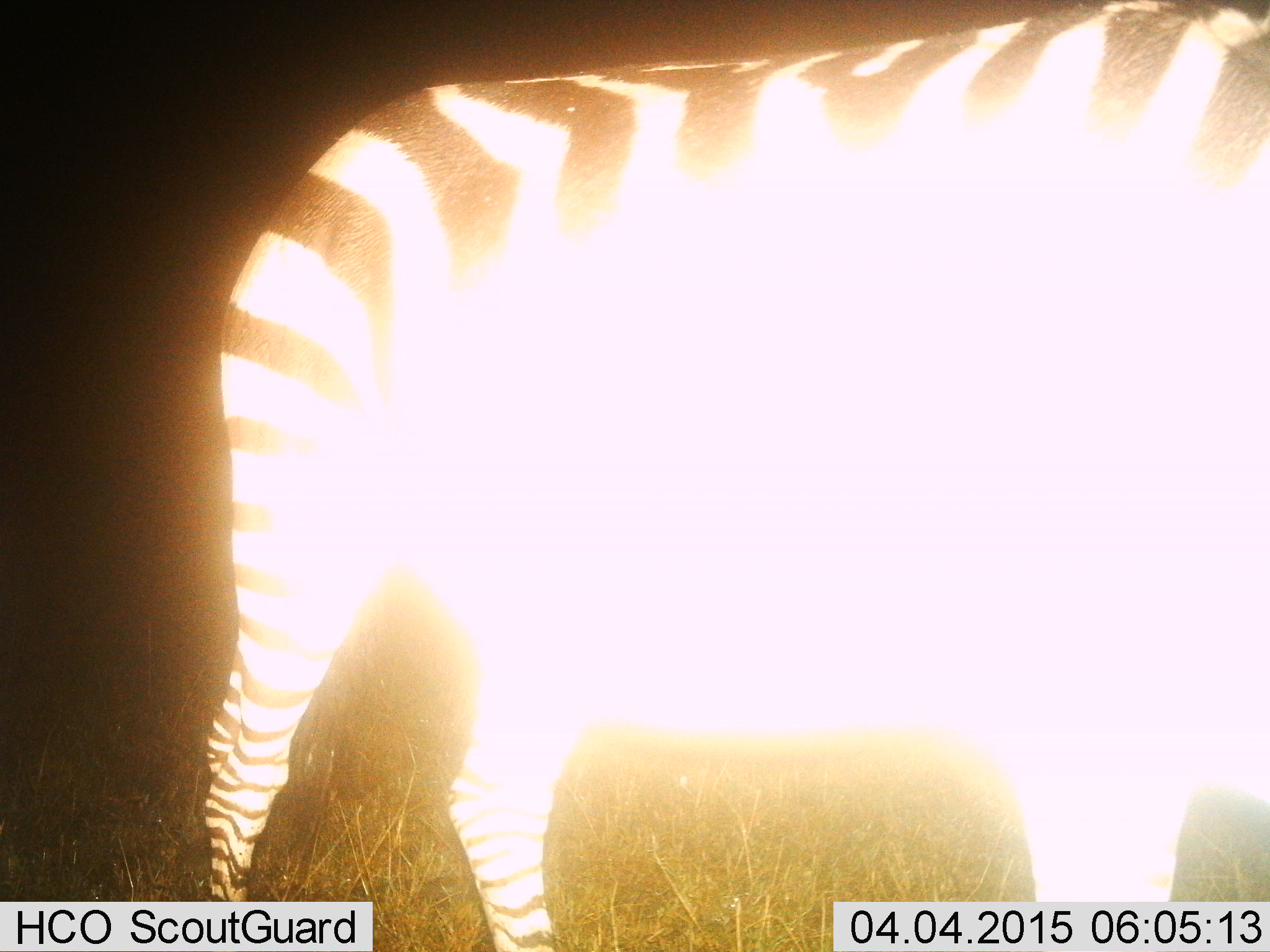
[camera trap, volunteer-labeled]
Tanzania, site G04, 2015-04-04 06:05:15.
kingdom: Animalia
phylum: Chordata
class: Mammalia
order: Perissodactyla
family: Equidae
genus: Equus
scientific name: Equus quagga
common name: plains zebra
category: zebra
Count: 1.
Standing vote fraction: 50%.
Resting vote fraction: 0%.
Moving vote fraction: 50%.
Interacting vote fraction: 0%.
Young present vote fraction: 0%.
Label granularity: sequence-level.